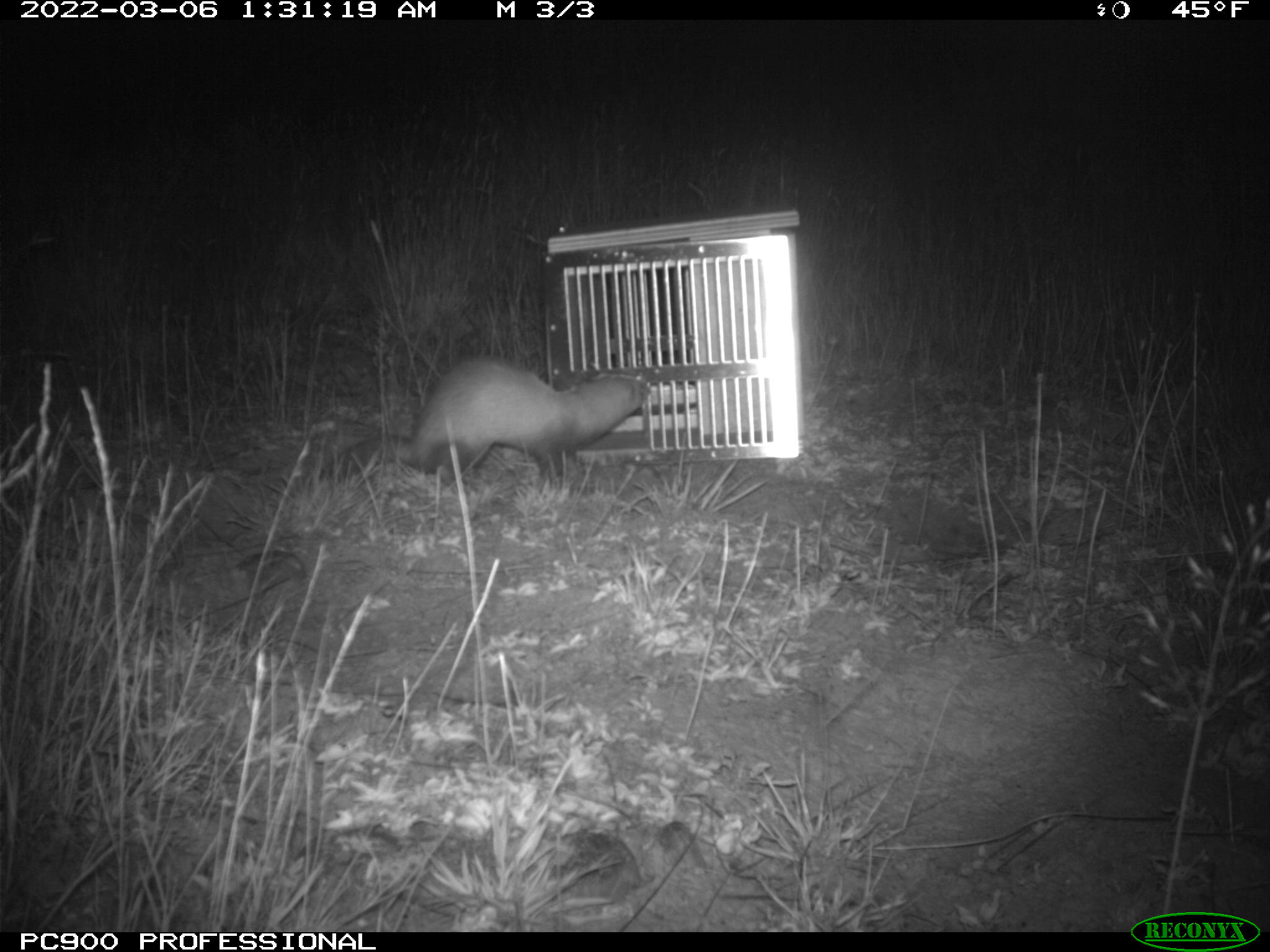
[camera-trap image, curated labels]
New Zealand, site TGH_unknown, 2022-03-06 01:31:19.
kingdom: Animalia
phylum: Chordata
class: Mammalia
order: Carnivora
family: Mustelidae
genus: Mustela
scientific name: Mustela furo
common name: ferret